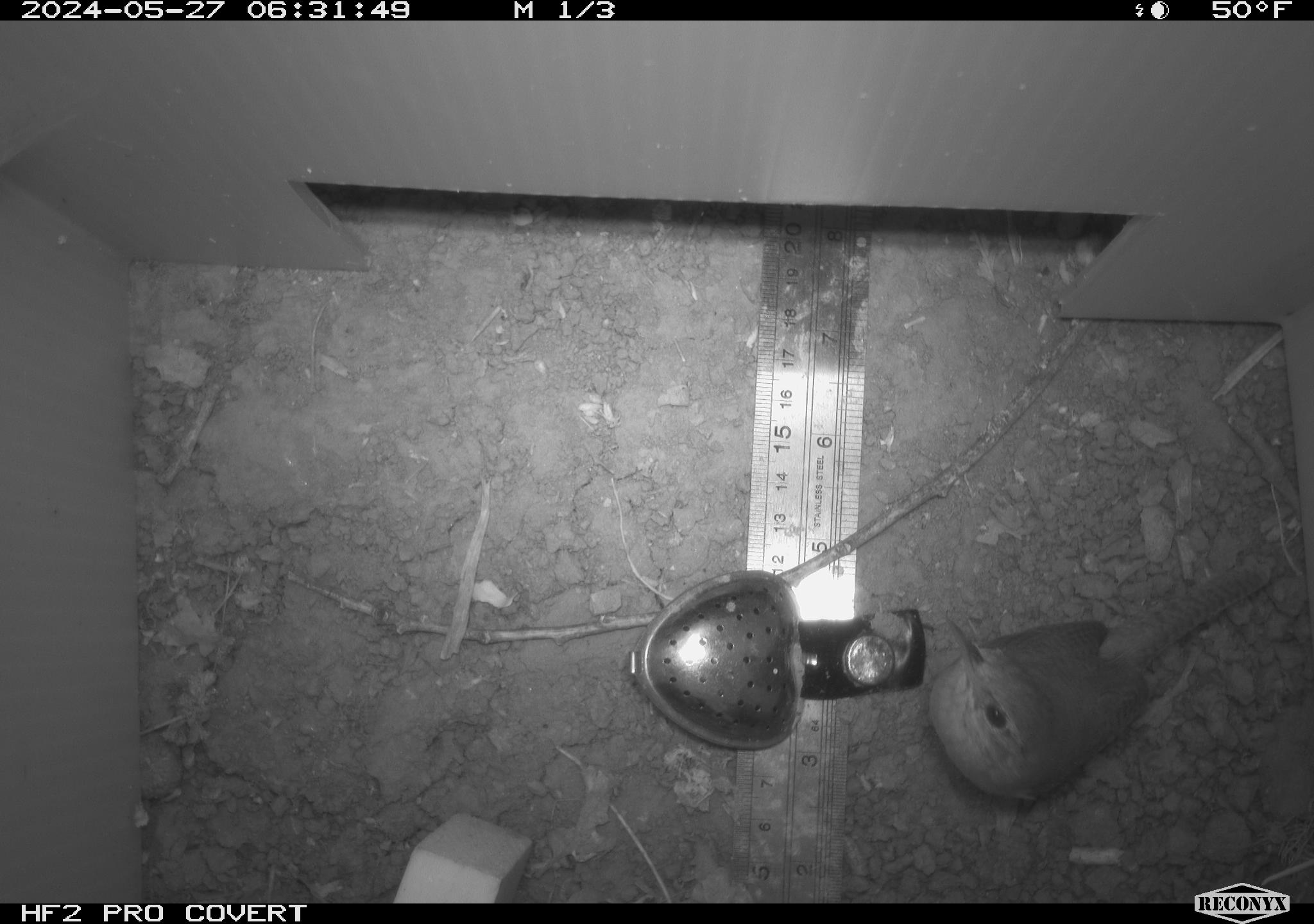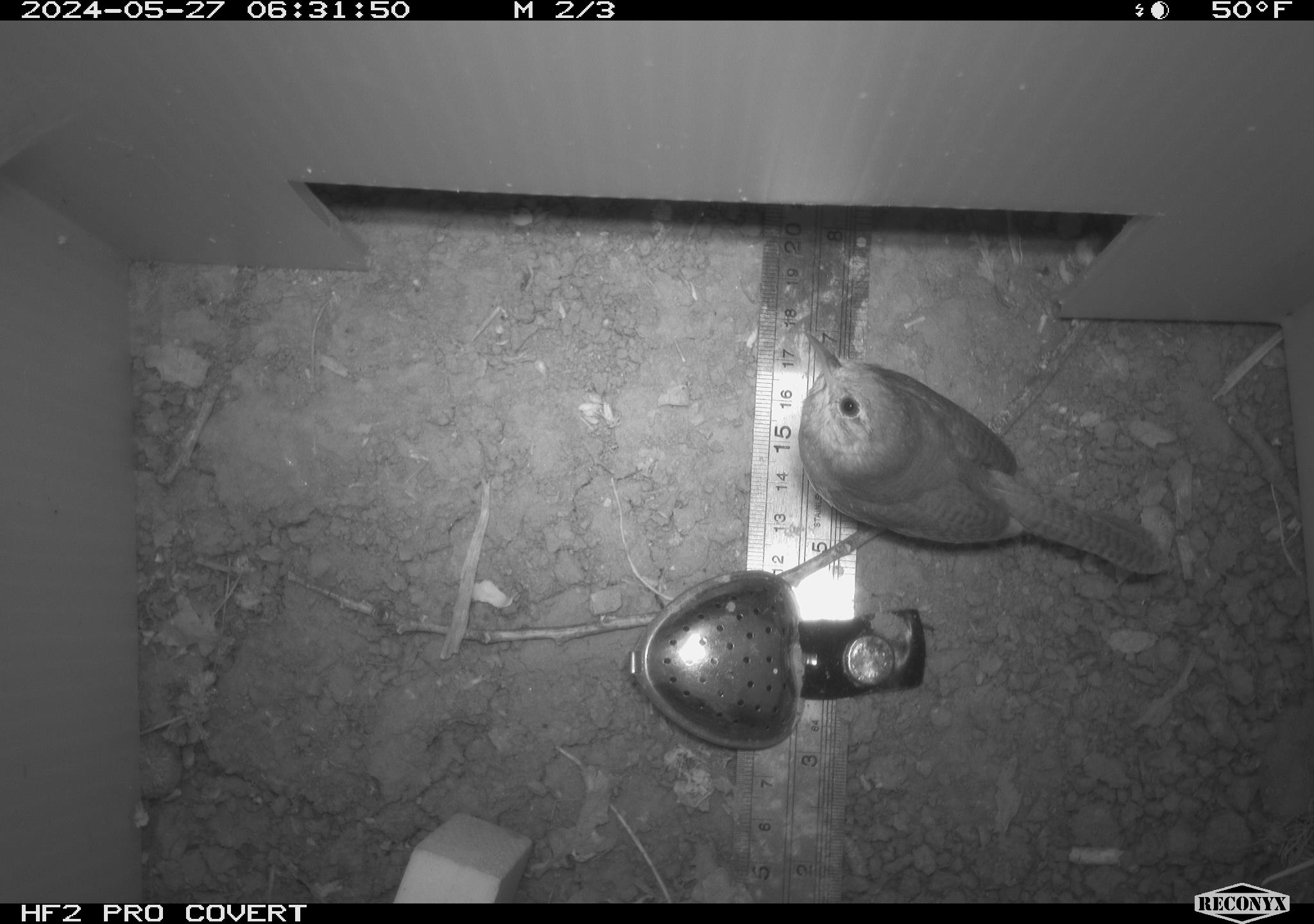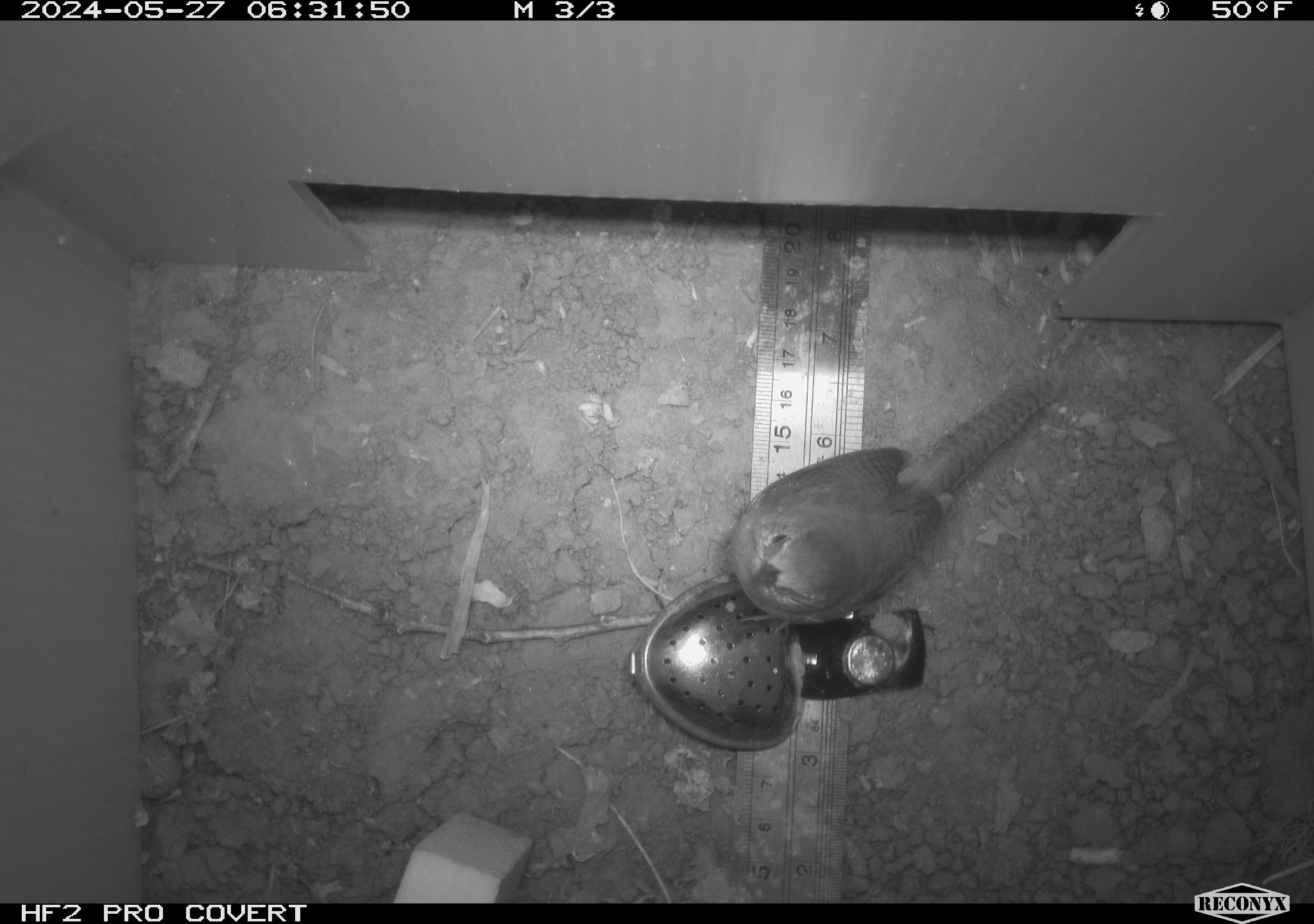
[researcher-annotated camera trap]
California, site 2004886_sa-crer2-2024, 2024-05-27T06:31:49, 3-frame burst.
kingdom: Animalia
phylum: Chordata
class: Aves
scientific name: Aves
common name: bird